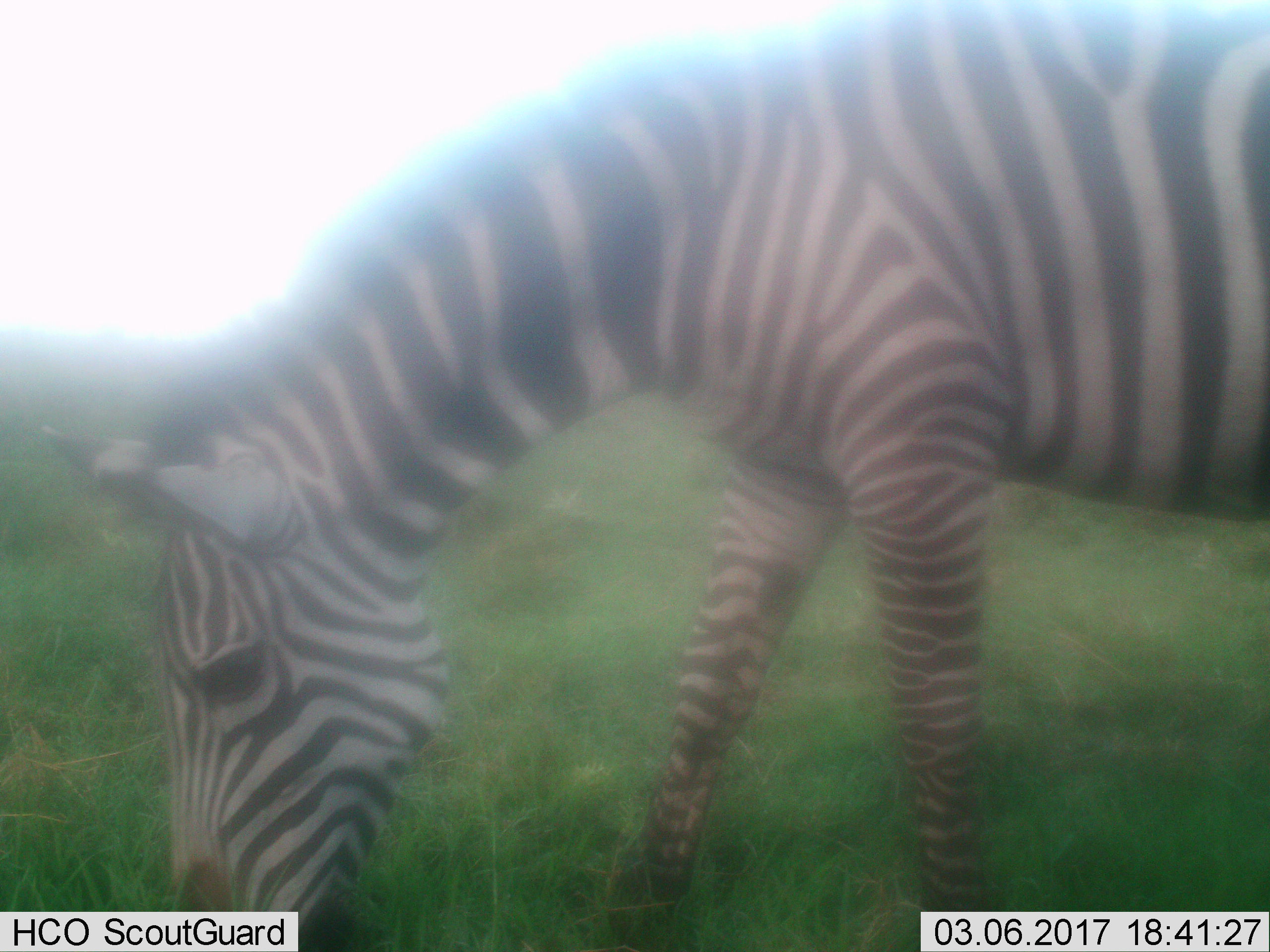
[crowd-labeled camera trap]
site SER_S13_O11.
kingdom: Animalia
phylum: Chordata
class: Mammalia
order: Perissodactyla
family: Equidae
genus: Equus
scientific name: Equus quagga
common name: plains zebra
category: zebraplains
Zebraplains (plains zebra) (Equus quagga), count 1. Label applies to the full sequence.